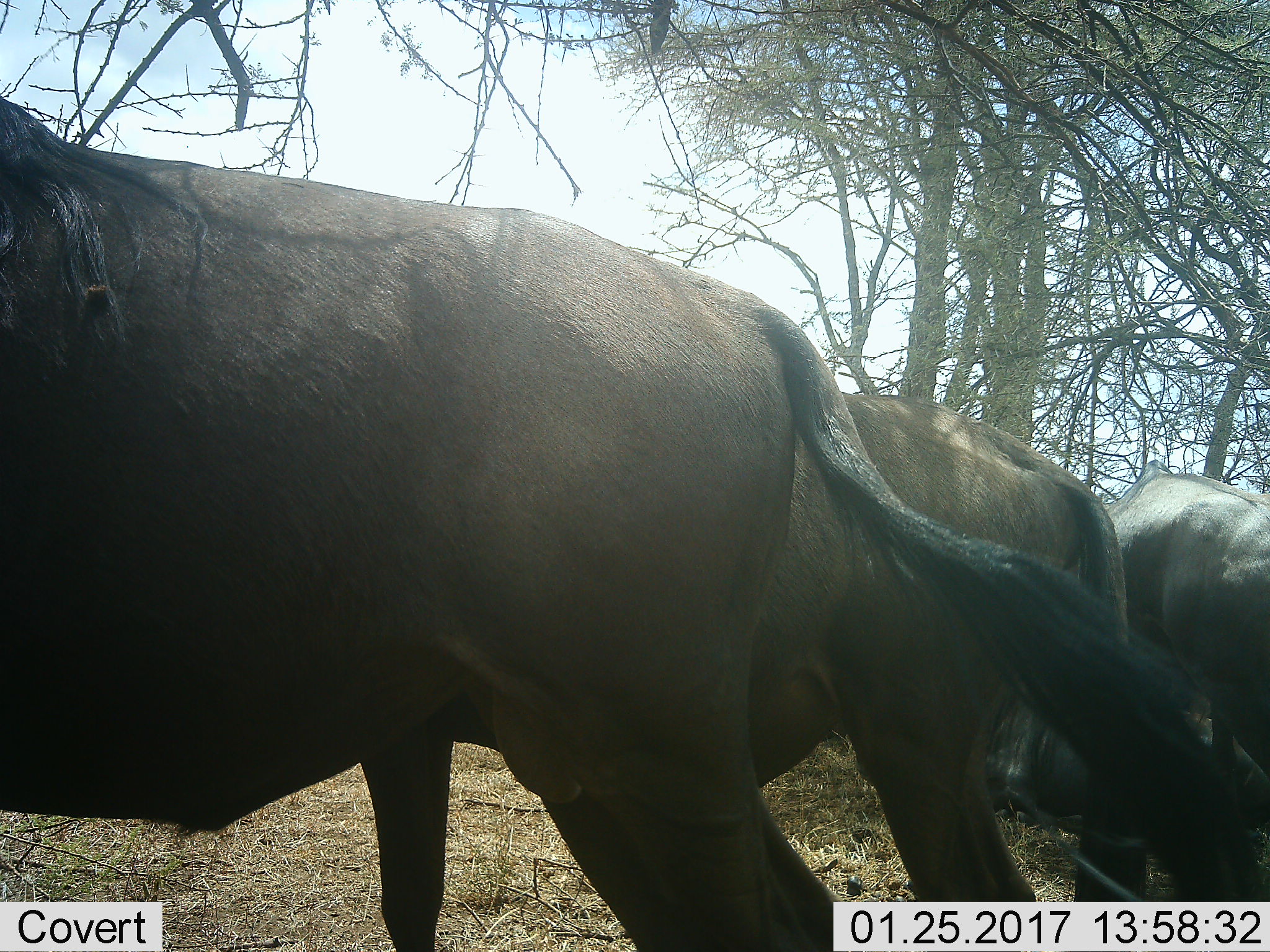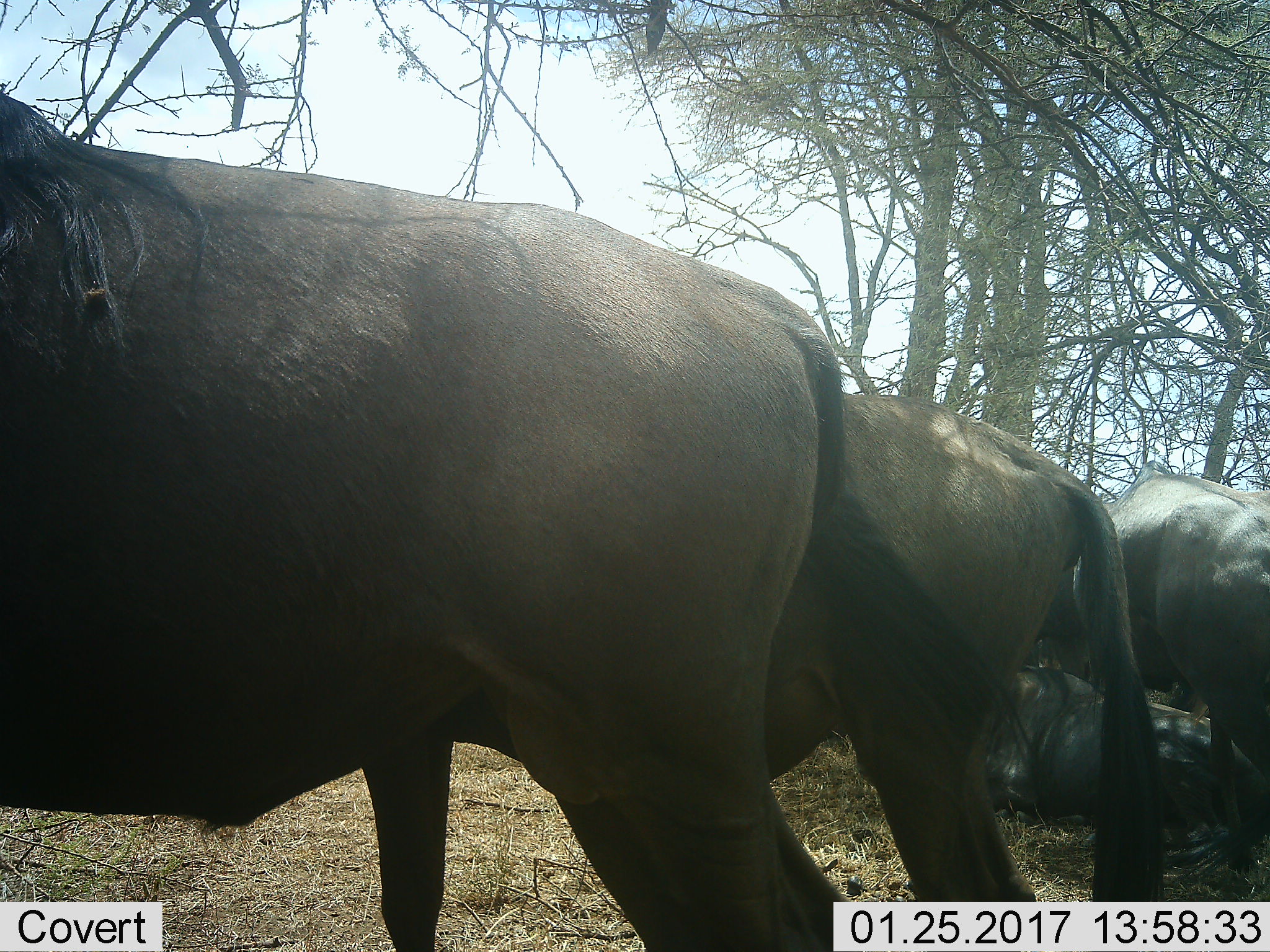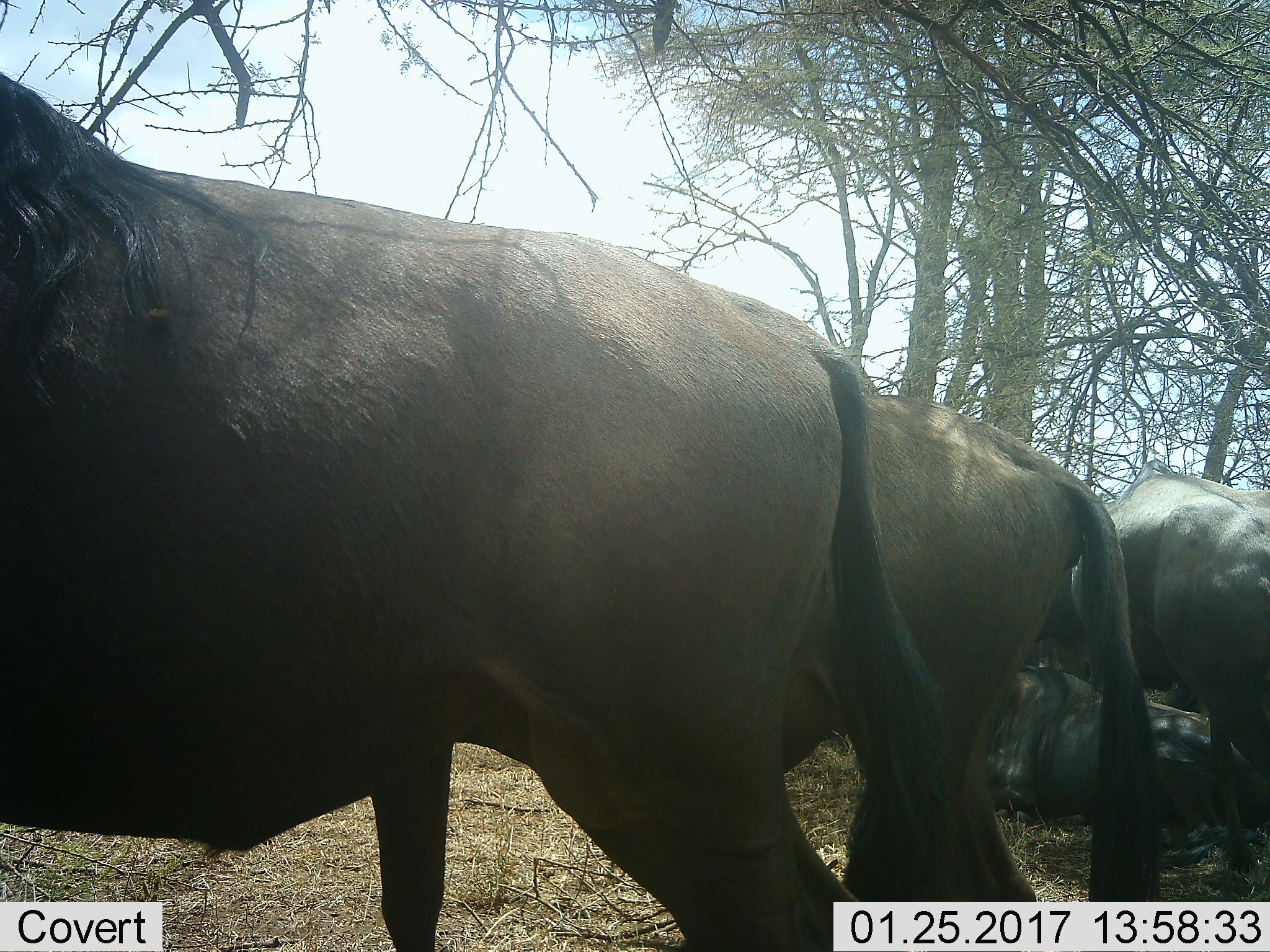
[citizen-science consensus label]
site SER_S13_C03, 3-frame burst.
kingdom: Animalia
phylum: Chordata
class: Mammalia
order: Artiodactyla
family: Bovidae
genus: Connochaetes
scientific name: Connochaetes taurinus taurinus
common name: blue wildebeest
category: wildebeestblue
Wildebeestblue (blue wildebeest) (Connochaetes taurinus taurinus), count 4. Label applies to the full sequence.